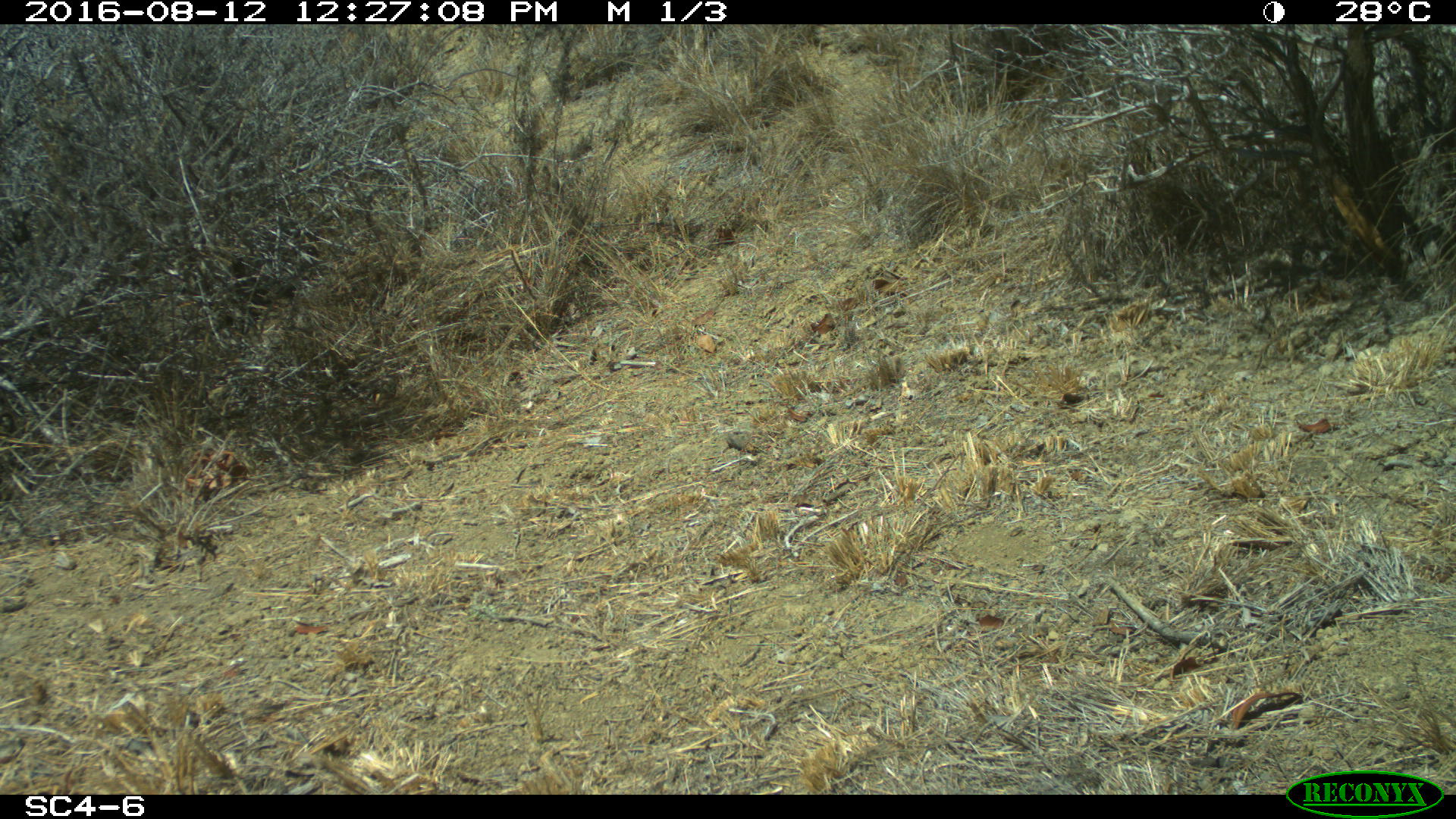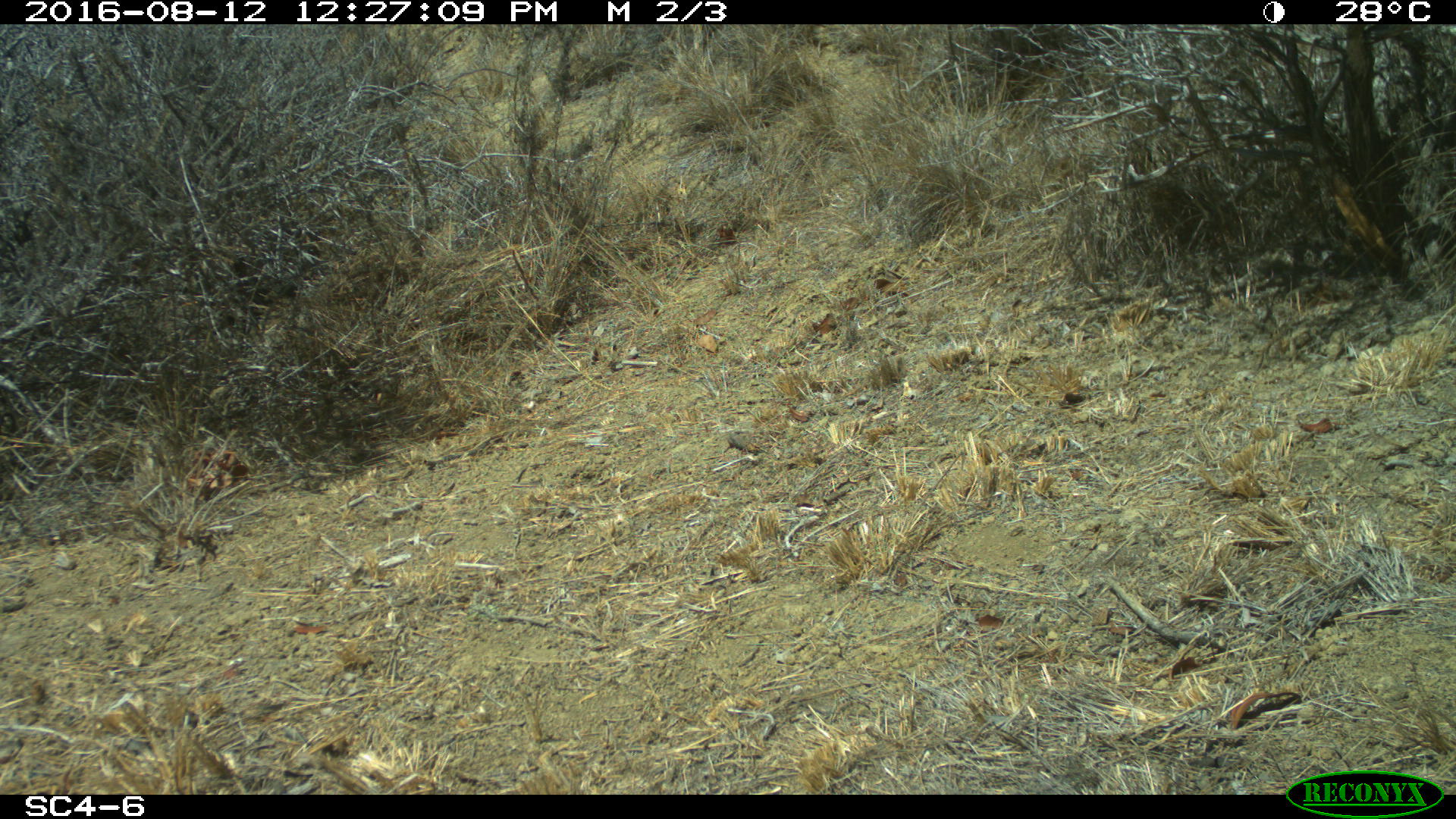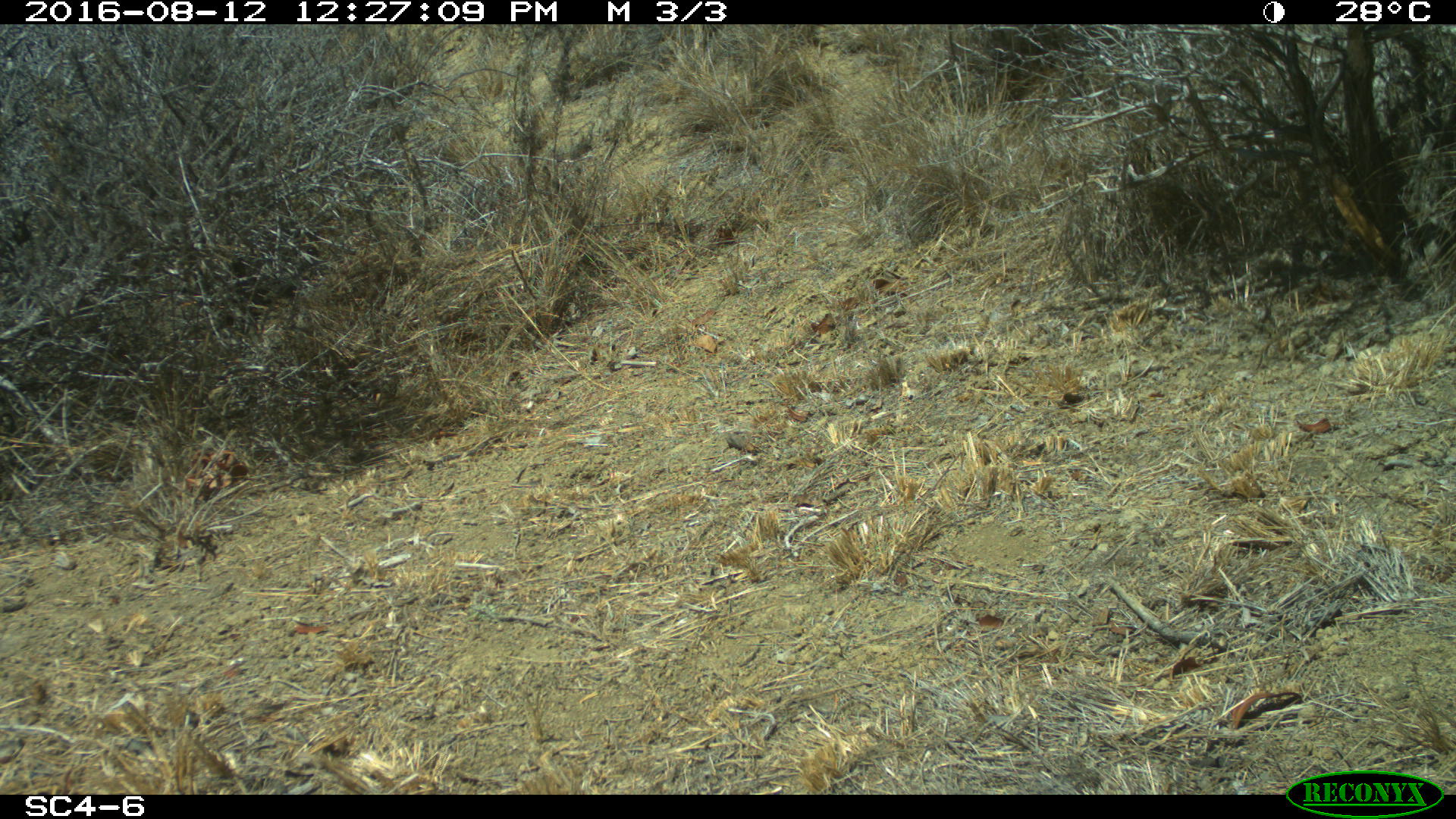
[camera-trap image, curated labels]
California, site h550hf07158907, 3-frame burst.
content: no animal present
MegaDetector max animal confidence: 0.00